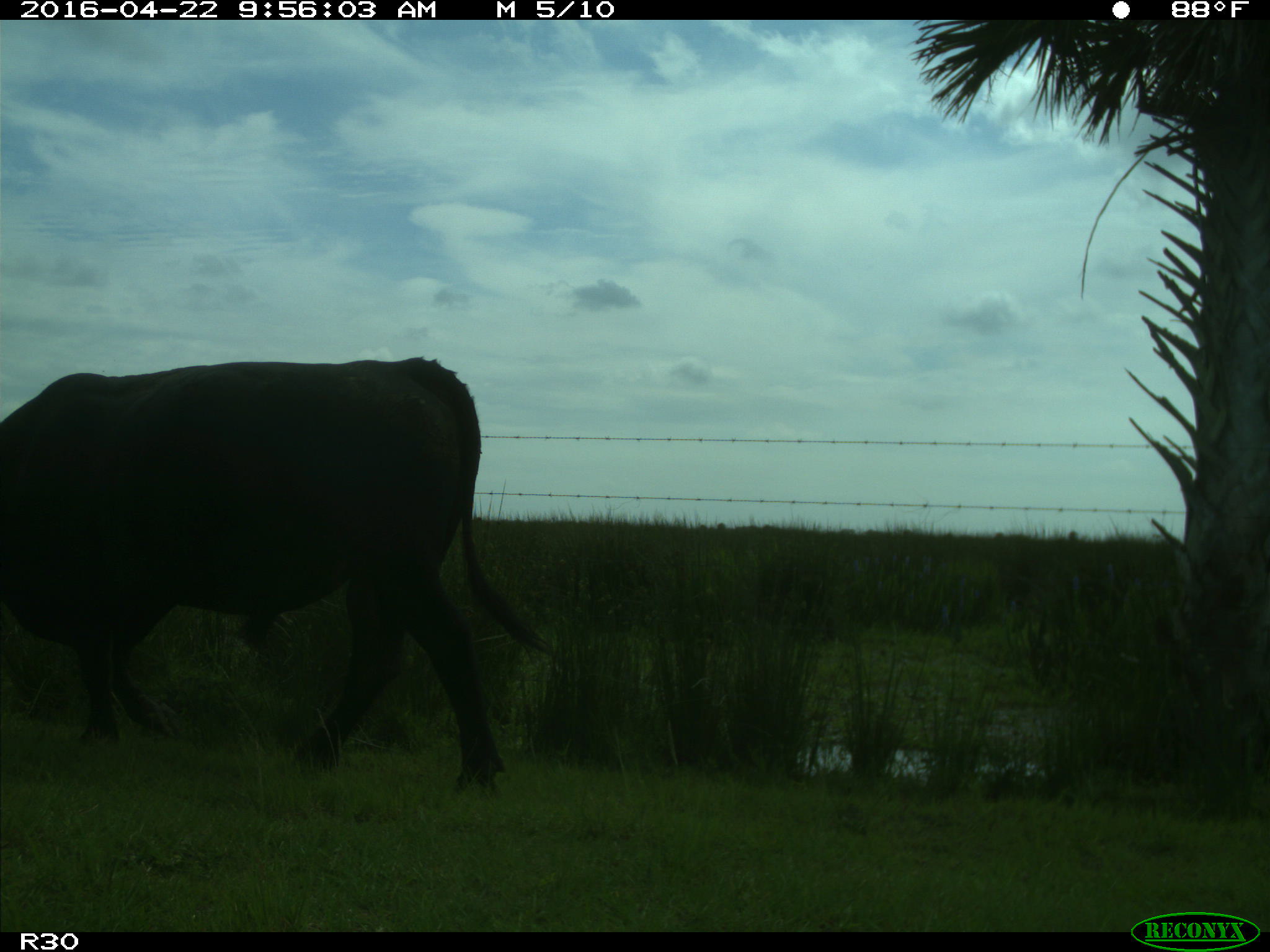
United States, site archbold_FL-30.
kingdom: Animalia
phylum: Chordata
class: Mammalia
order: Artiodactyla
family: Bovidae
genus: Bos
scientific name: Bos taurus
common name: domestic cow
Bos taurus (domestic cow).